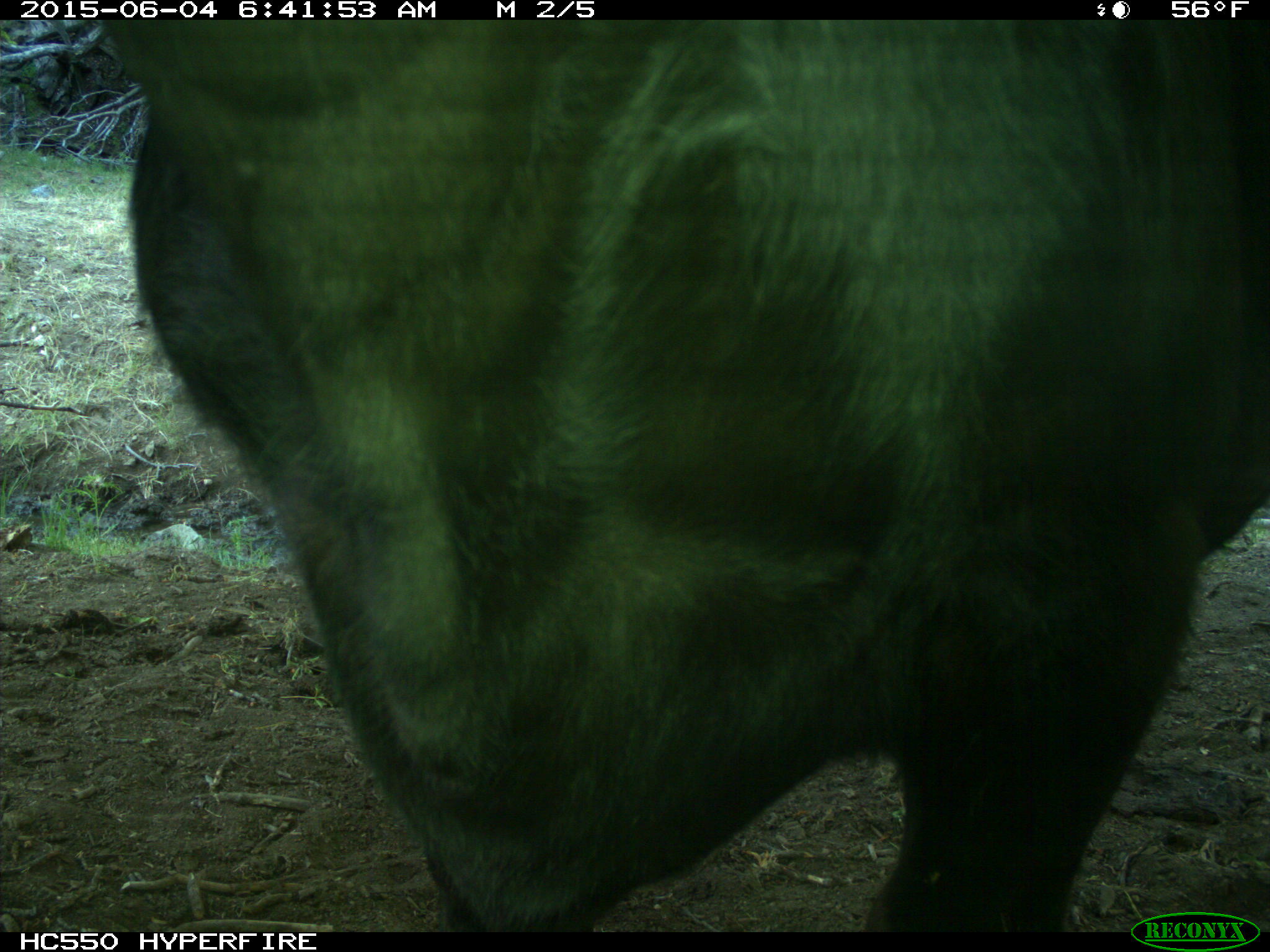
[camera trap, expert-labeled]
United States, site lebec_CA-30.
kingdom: Animalia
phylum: Chordata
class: Mammalia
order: Artiodactyla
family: Bovidae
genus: Bos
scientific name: Bos taurus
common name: domestic cow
Bos taurus (domestic cow).